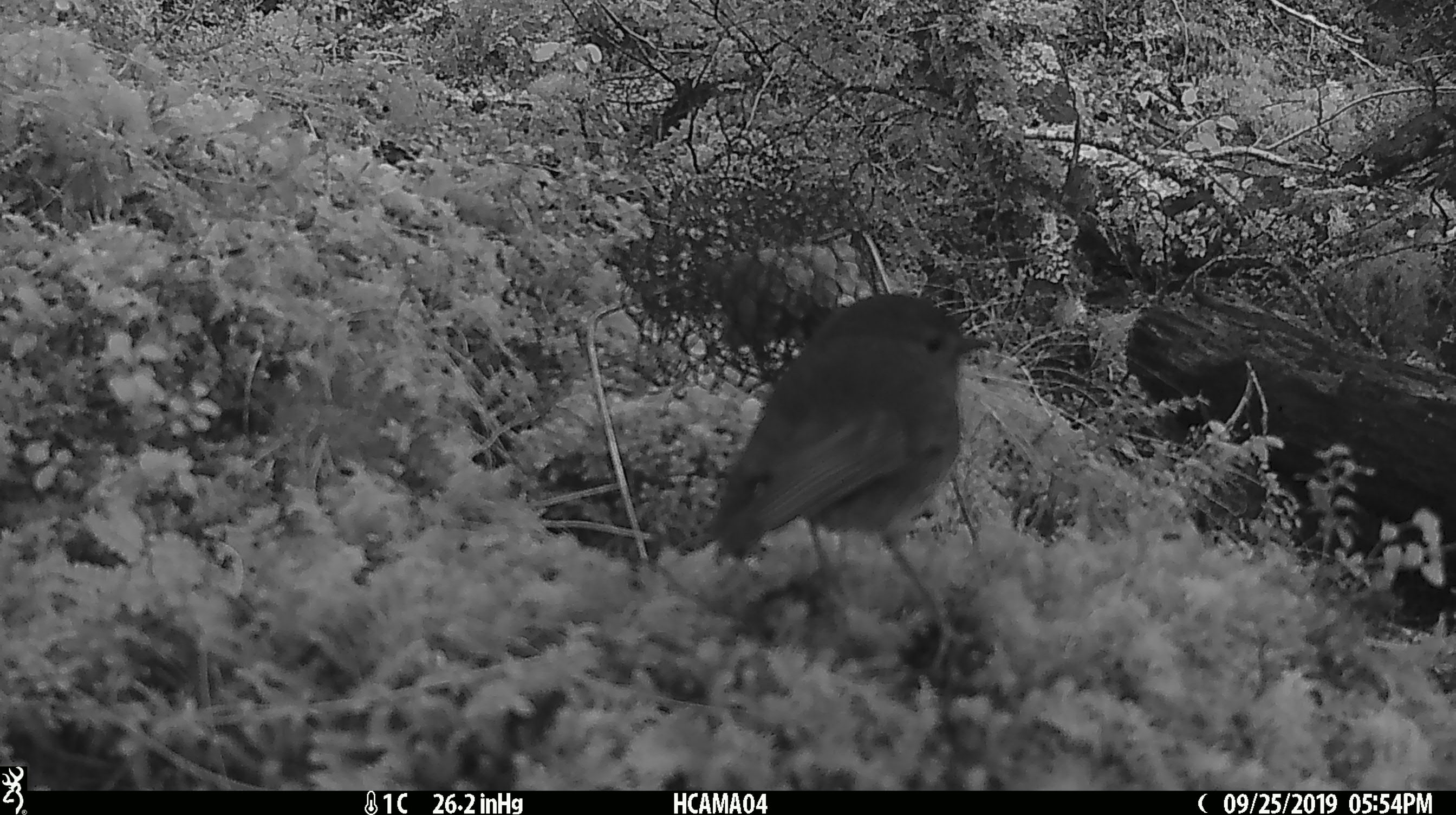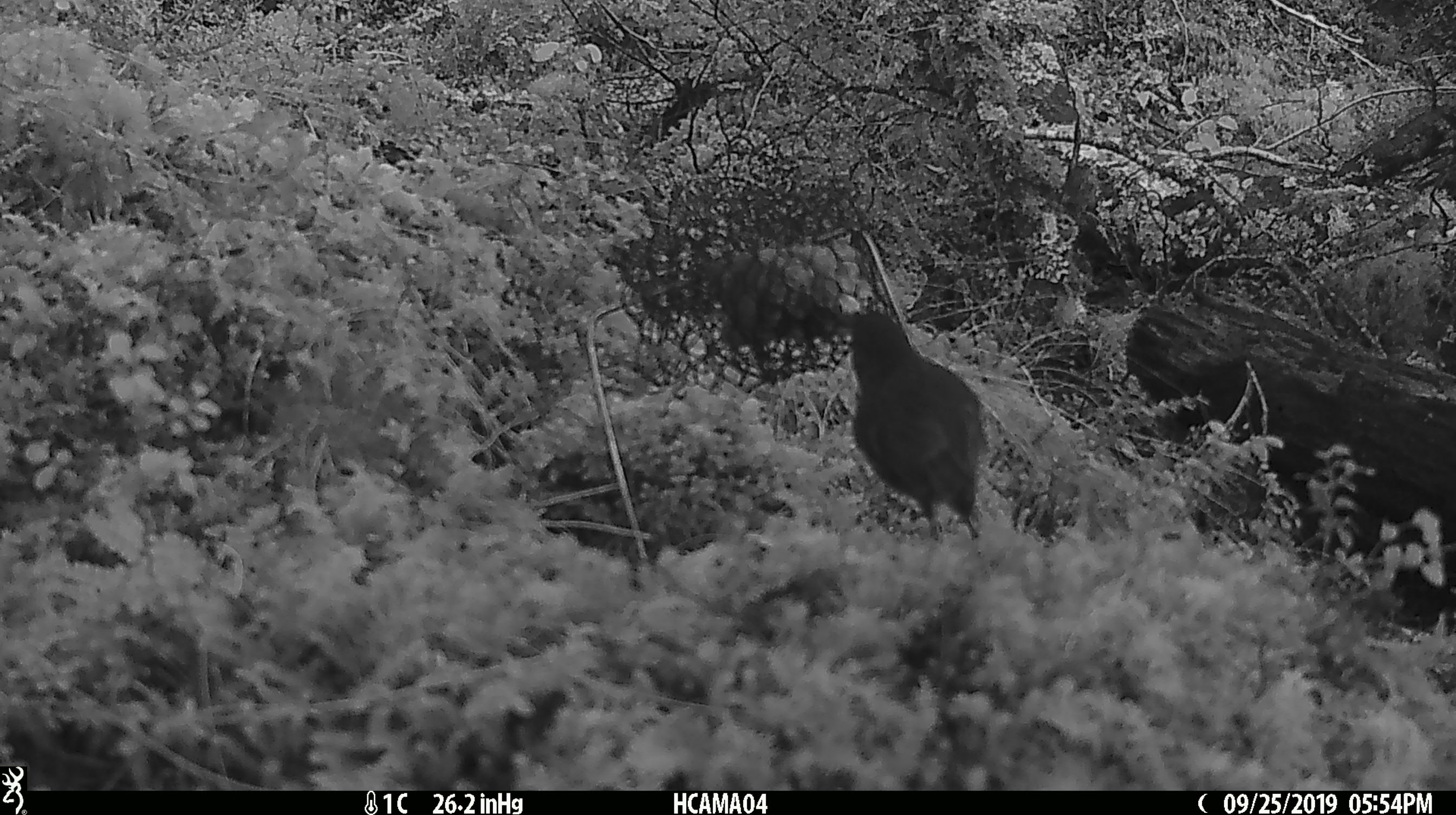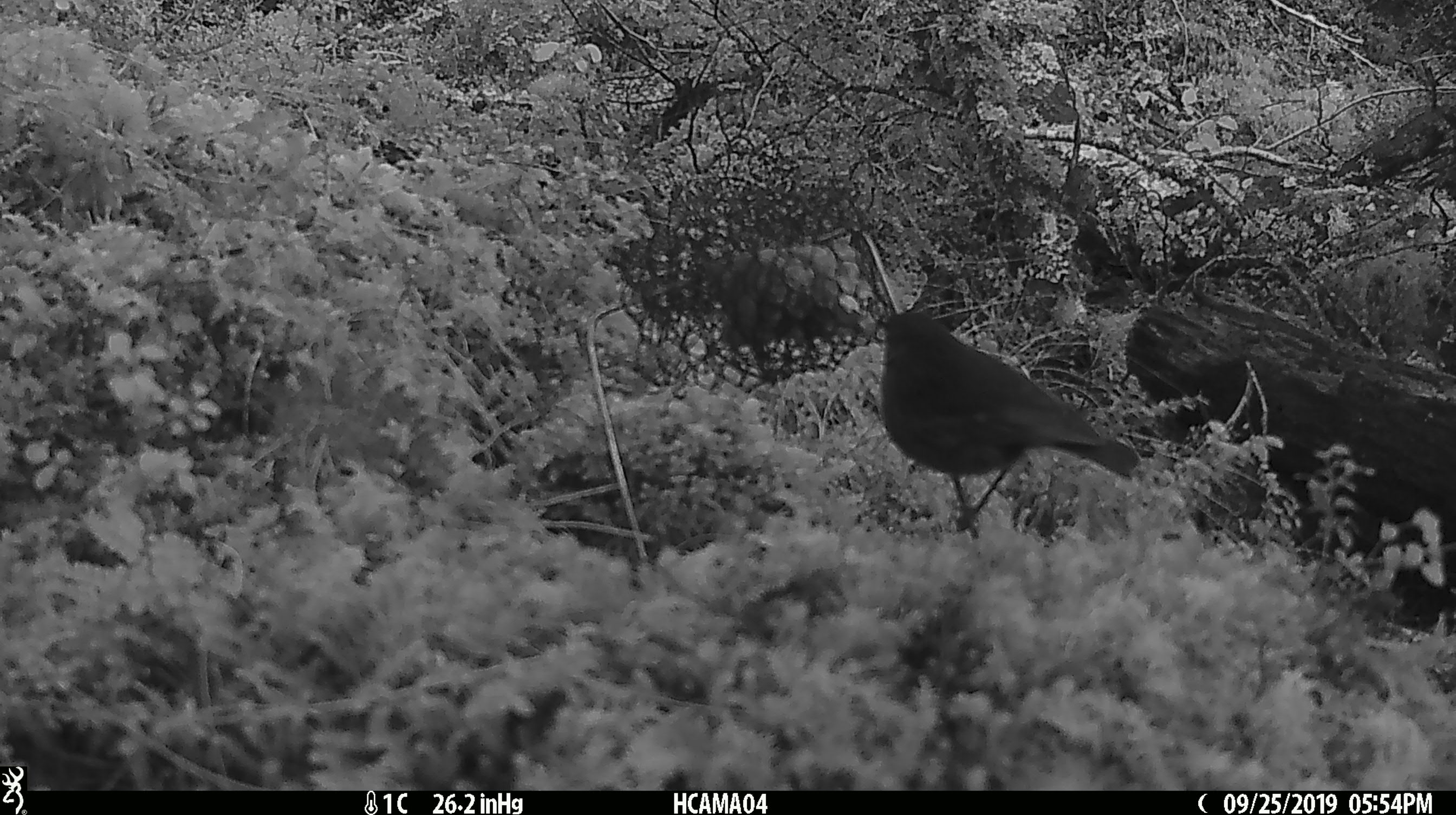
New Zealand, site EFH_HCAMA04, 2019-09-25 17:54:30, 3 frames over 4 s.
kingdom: Animalia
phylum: Chordata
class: Aves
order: Passeriformes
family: Petroicidae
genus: Petroica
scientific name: Petroica australis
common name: new zealand robin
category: robin